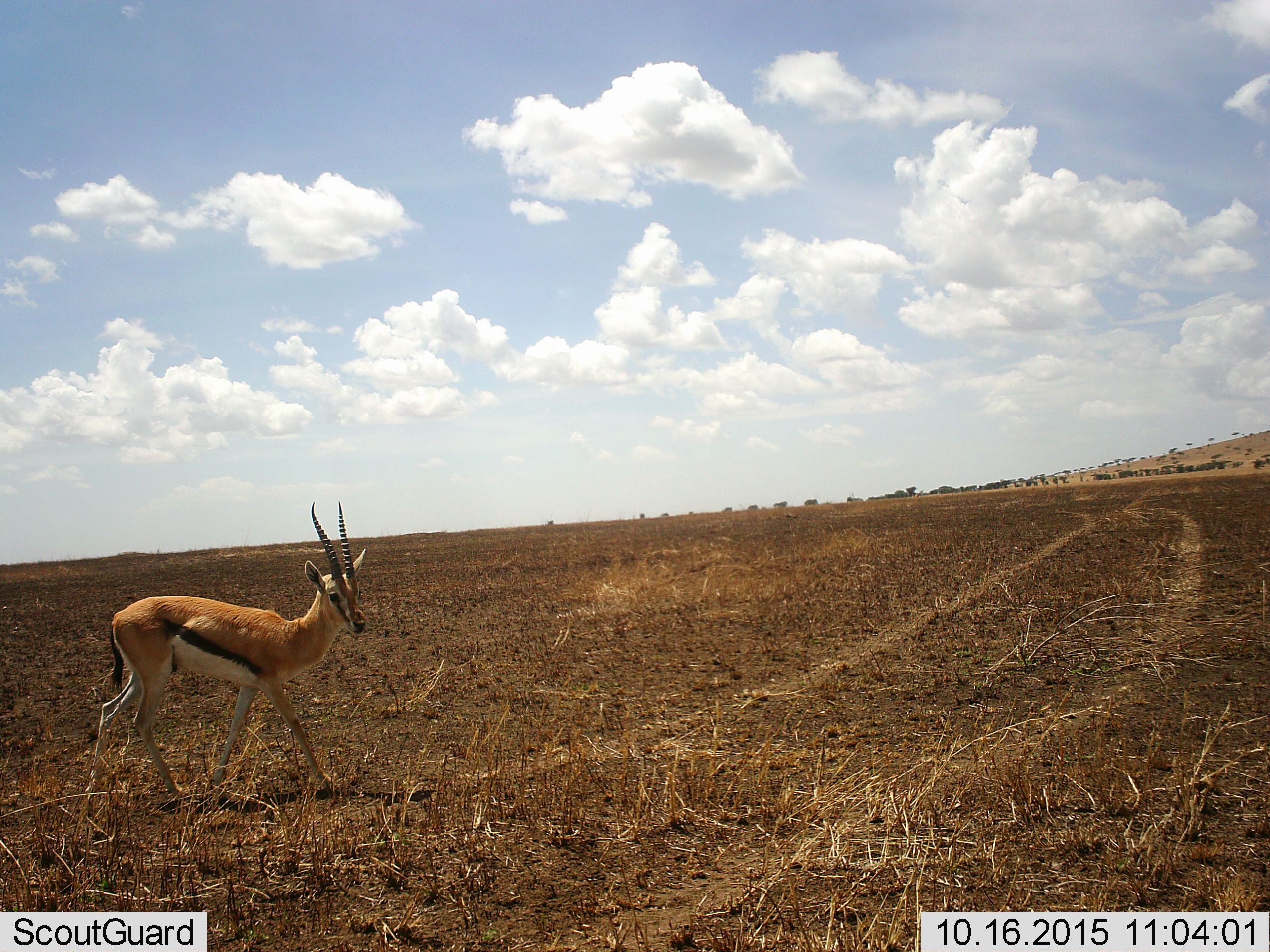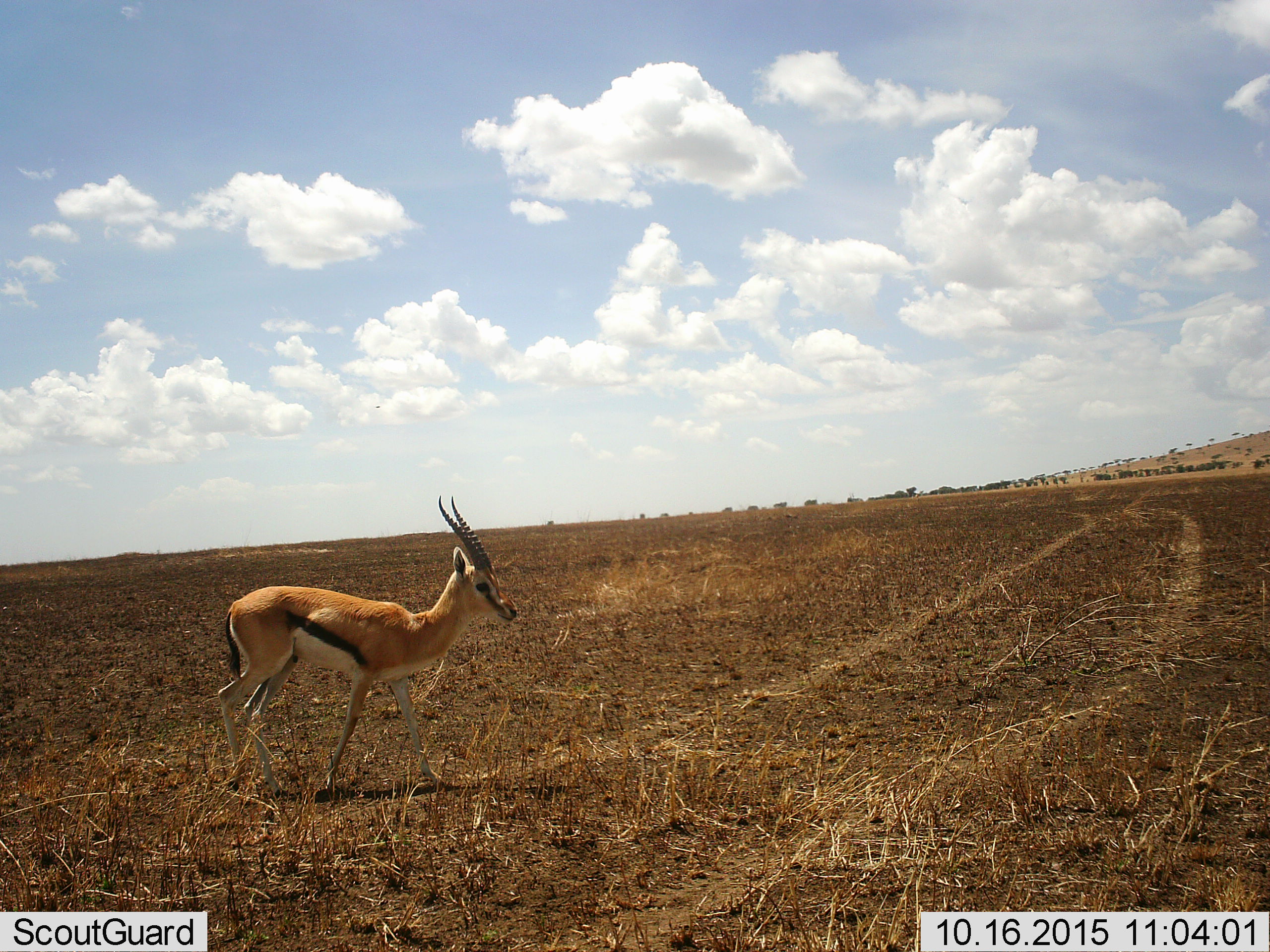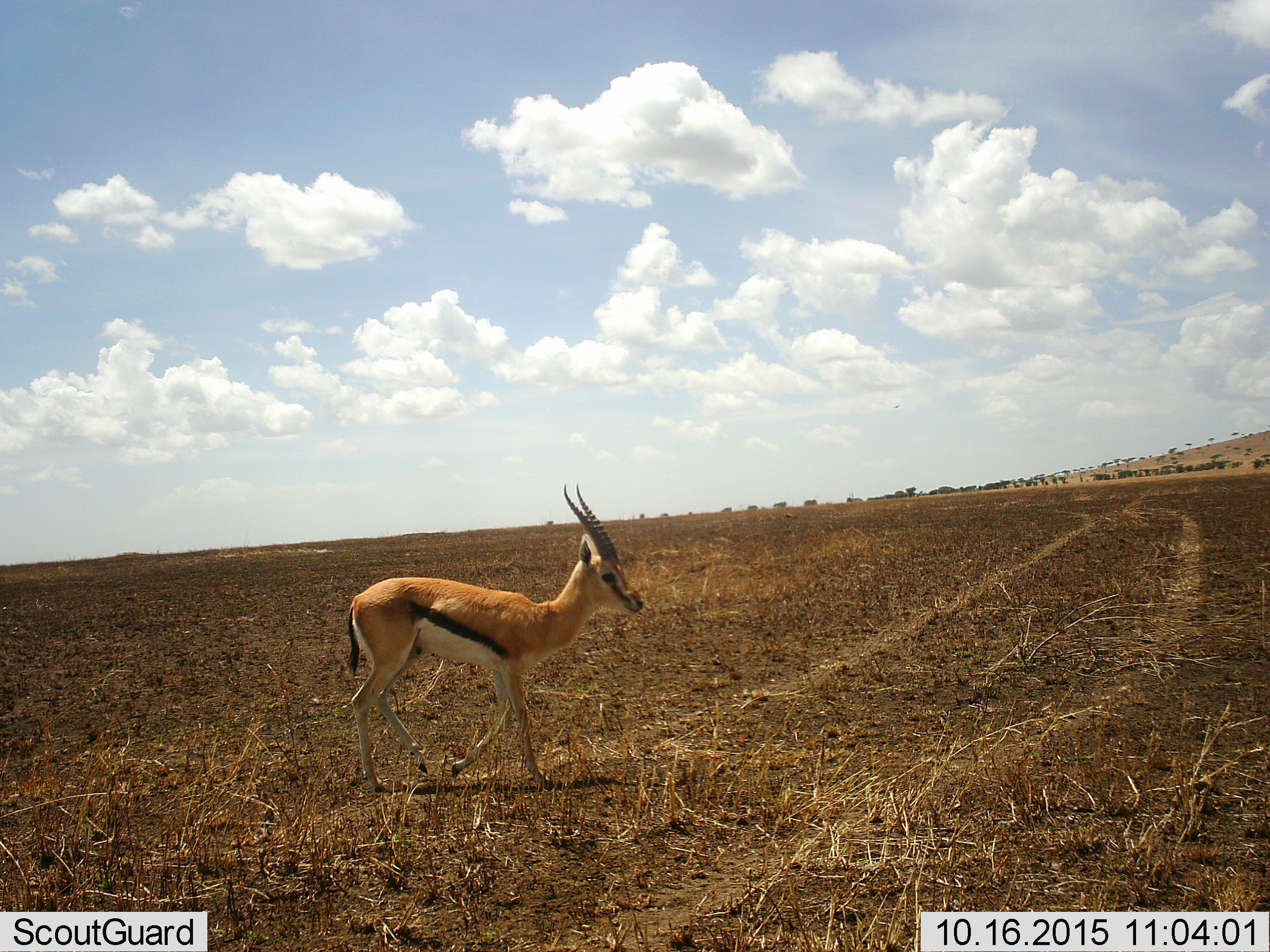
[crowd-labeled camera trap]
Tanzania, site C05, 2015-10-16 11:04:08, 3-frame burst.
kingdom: Animalia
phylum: Chordata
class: Mammalia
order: Artiodactyla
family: Bovidae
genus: Eudorcas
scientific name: Eudorcas thomsonii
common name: thomson's gazelle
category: gazellethomsons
Gazellethomsons (thomson's gazelle) (Eudorcas thomsonii), count 1. Behavior (volunteer vote fractions): standing 15%, resting 0%, moving 92%, interacting 0%. Young present (vote fraction): 0%. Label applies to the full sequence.